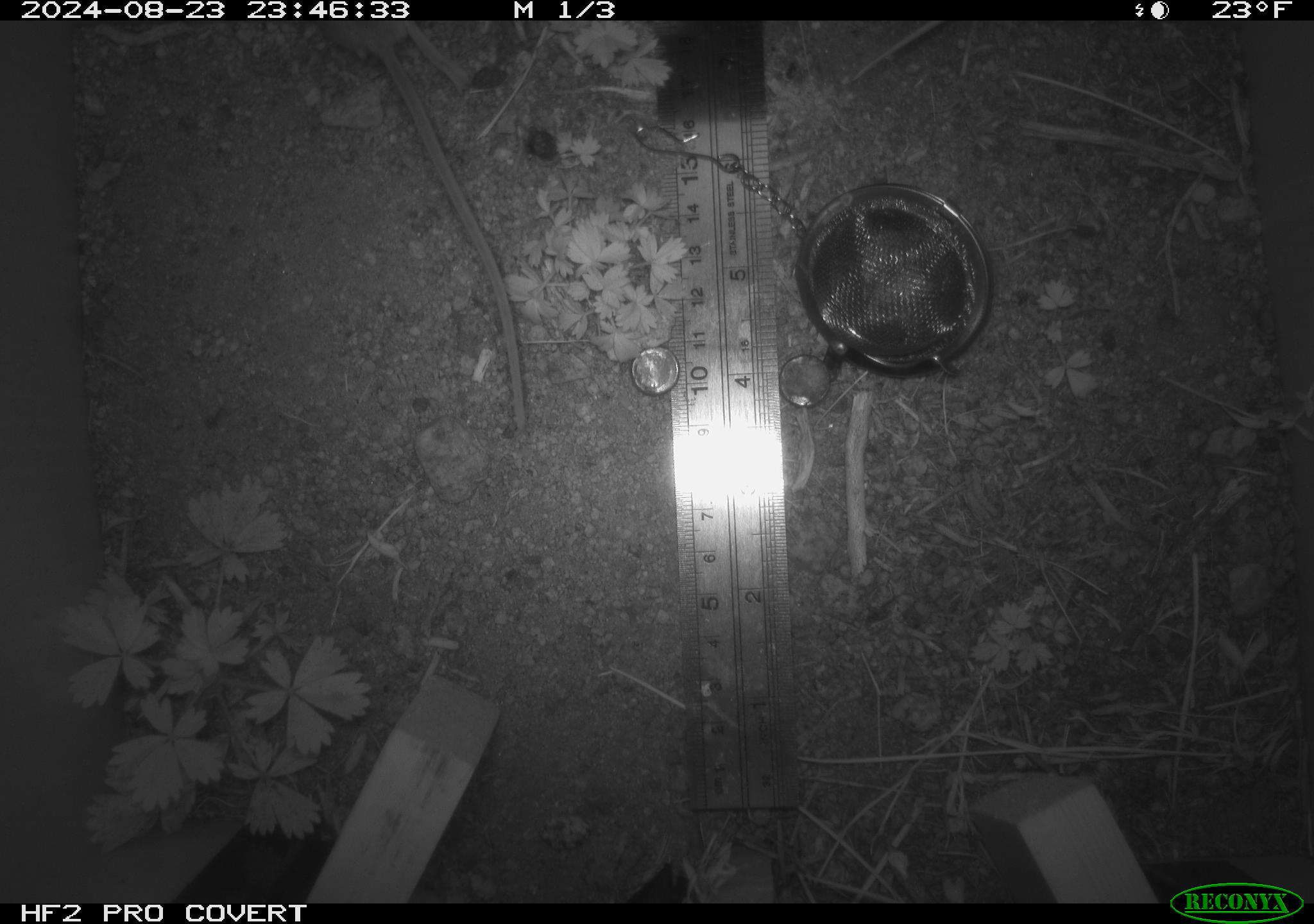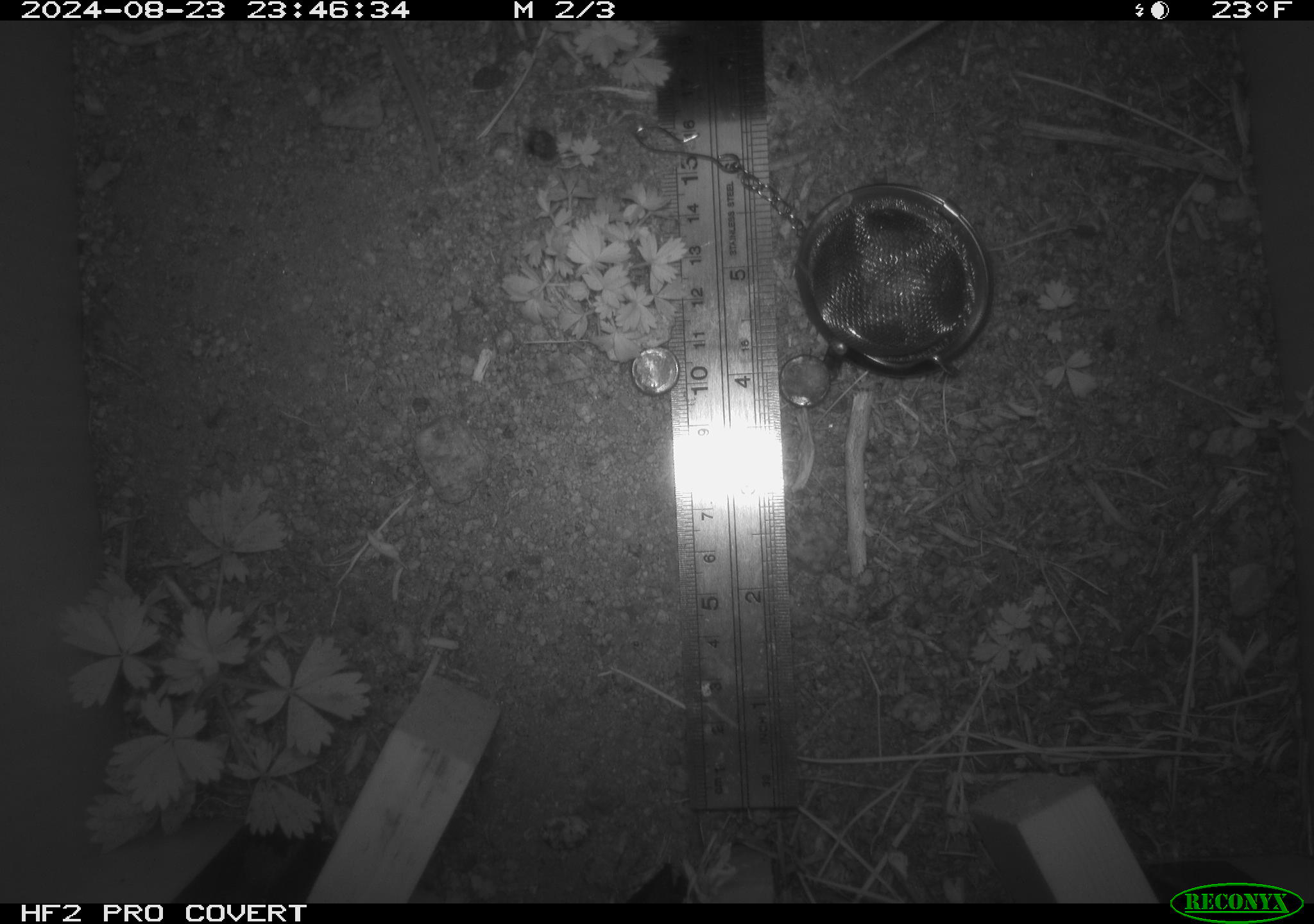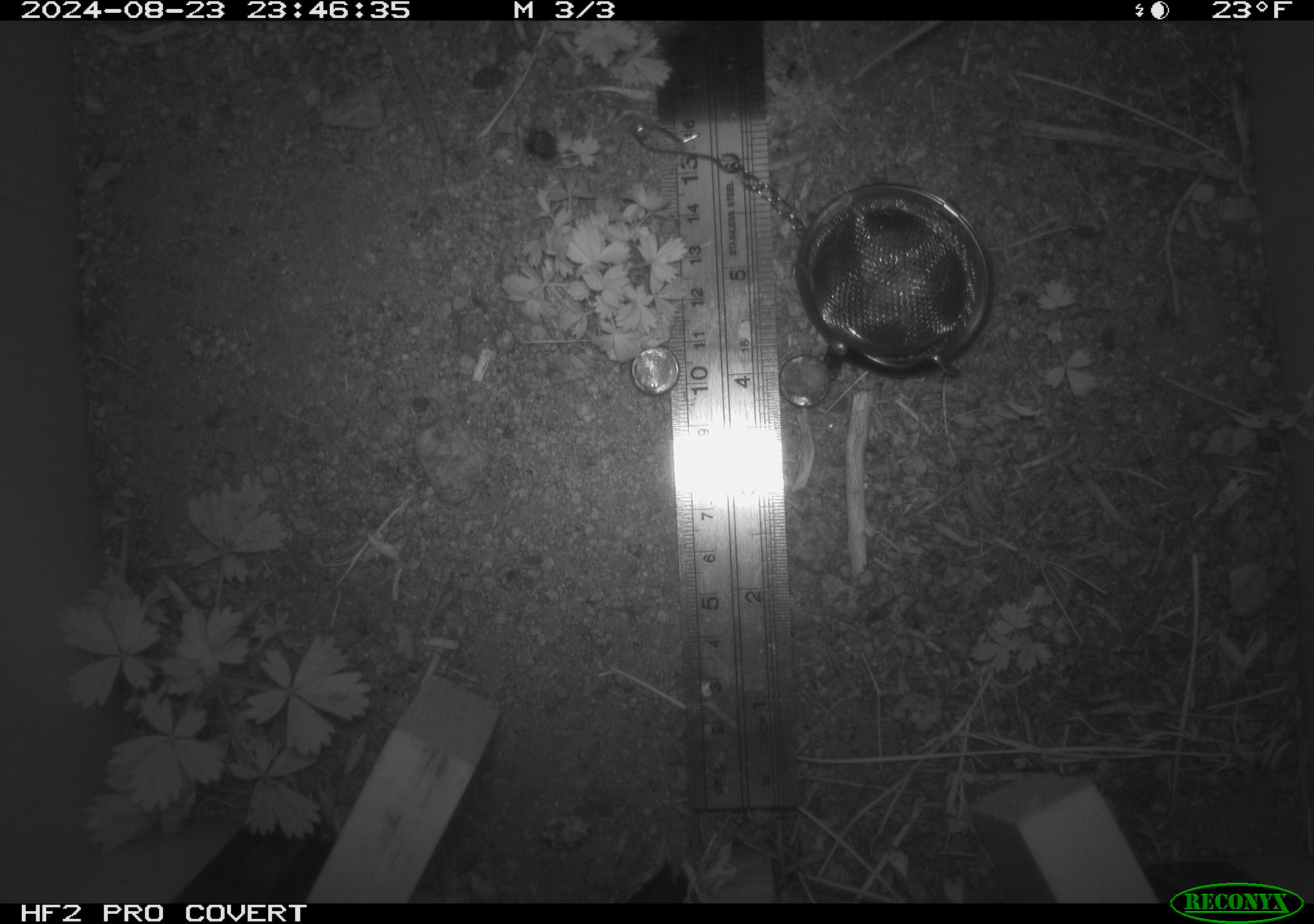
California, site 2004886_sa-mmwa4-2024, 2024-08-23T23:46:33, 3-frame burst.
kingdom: Animalia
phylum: Chordata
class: Mammalia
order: Rodentia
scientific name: Rodentia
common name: mouse species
Mouse species (Rodentia).